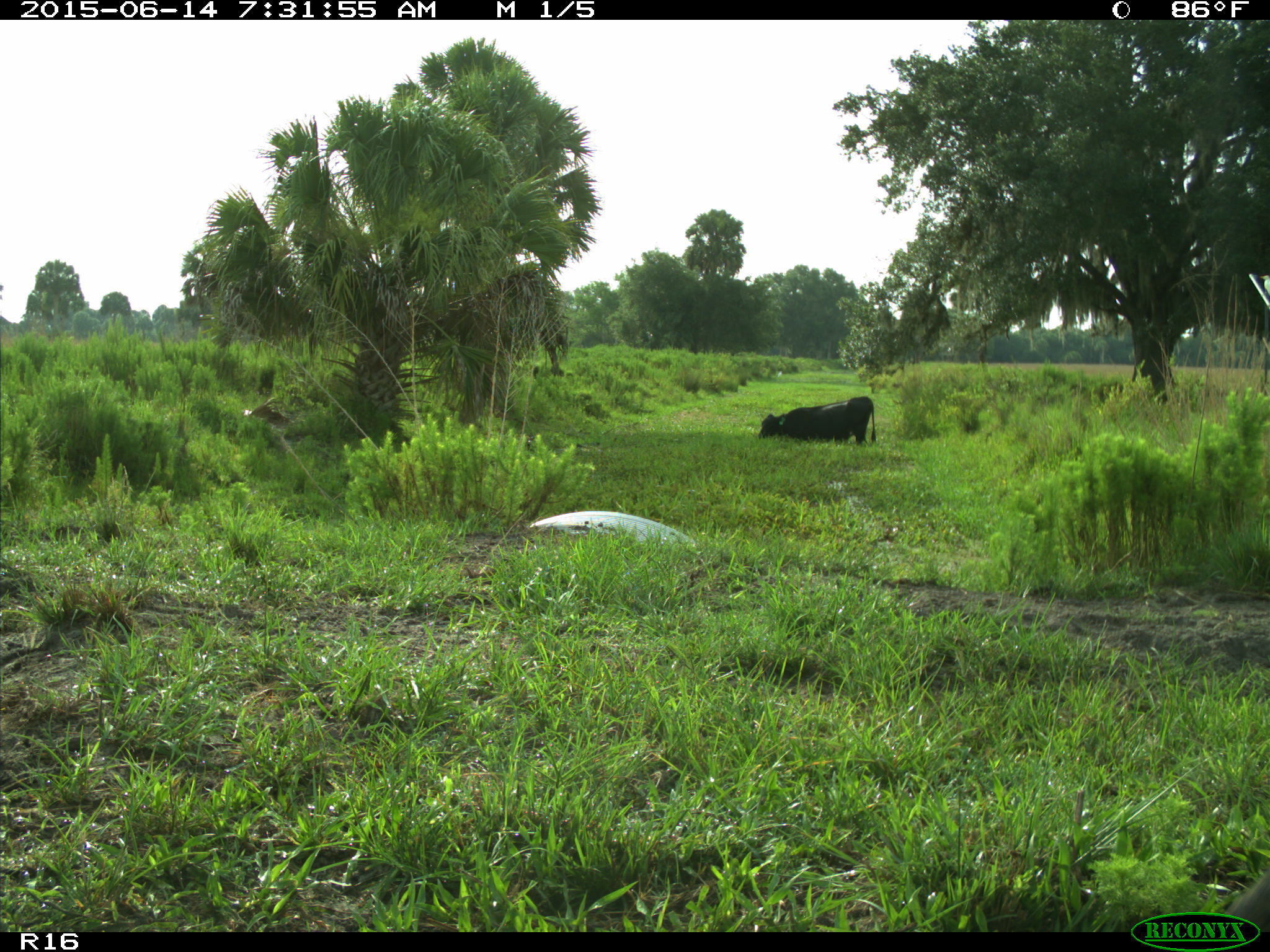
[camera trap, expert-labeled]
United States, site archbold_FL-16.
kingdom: Animalia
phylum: Chordata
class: Mammalia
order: Artiodactyla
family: Bovidae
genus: Bos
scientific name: Bos taurus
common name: domestic cow